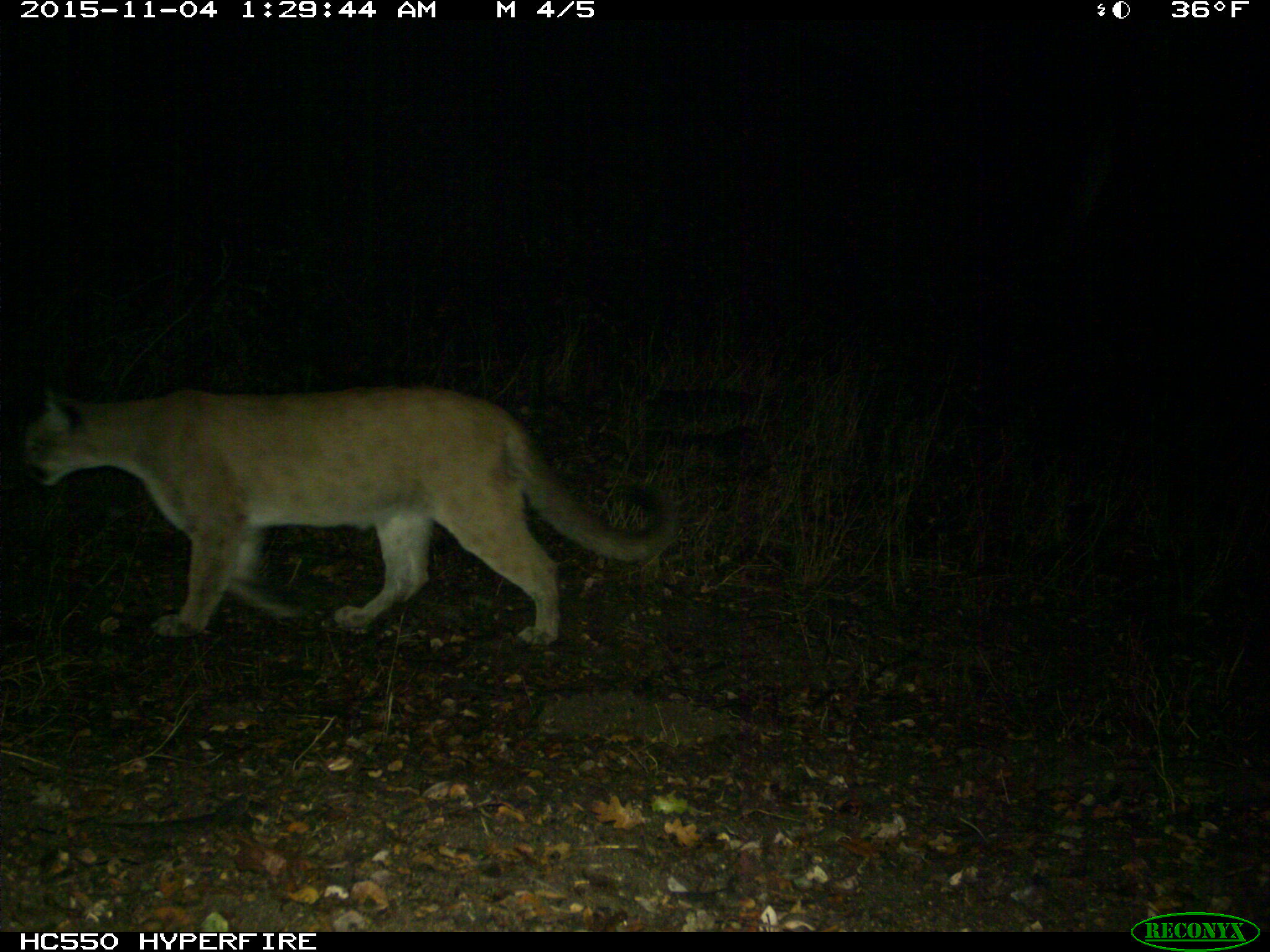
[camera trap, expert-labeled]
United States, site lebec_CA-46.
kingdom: Animalia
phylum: Chordata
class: Mammalia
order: Carnivora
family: Felidae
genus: Puma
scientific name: Puma concolor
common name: mountain lion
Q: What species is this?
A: Puma concolor (mountain lion).